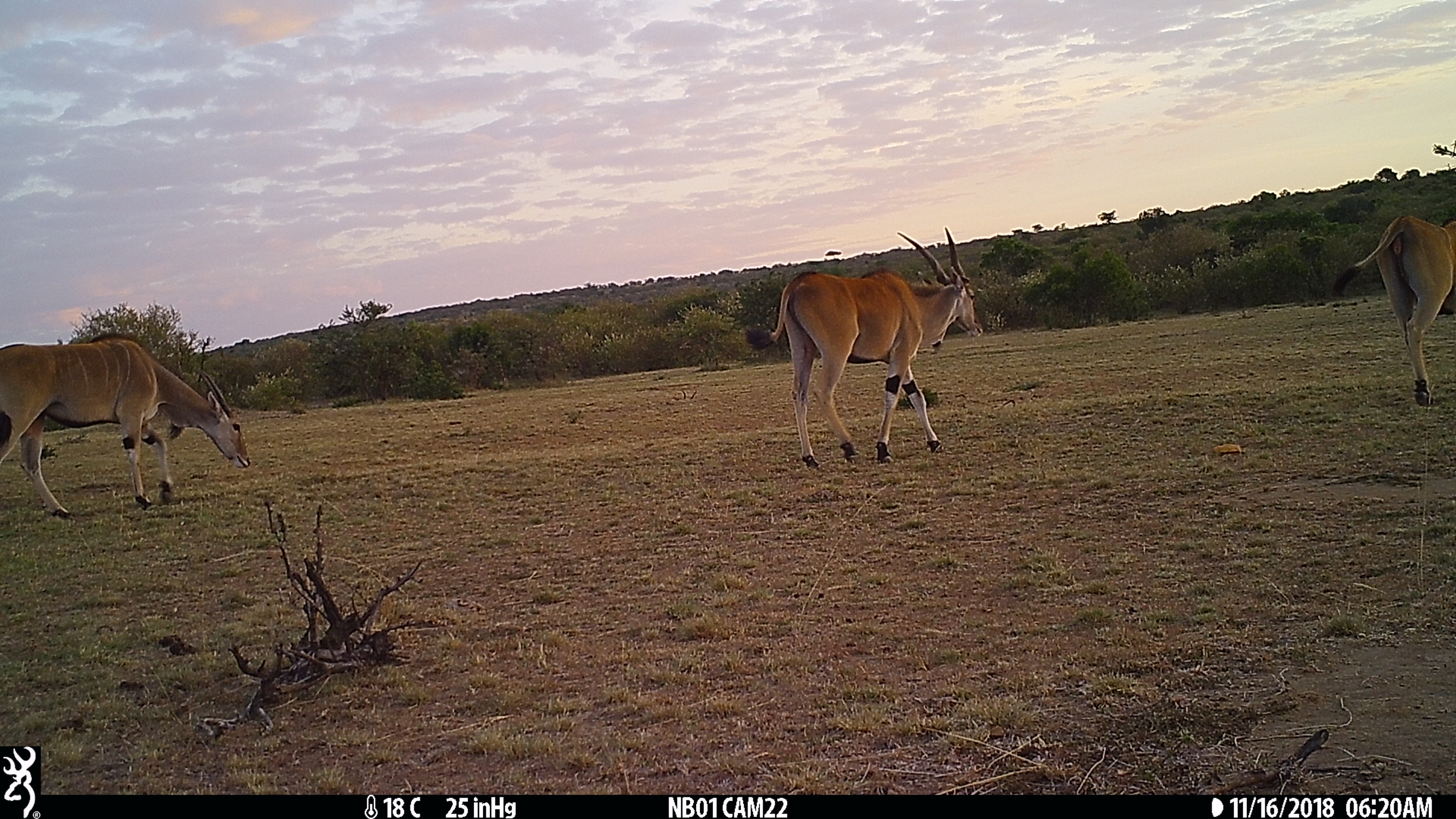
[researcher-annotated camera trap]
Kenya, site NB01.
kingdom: Animalia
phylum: Chordata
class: Mammalia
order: Artiodactyla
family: Bovidae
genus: Tragelaphus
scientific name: Tragelaphus oryx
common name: eland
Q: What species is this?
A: Eland (Tragelaphus oryx).